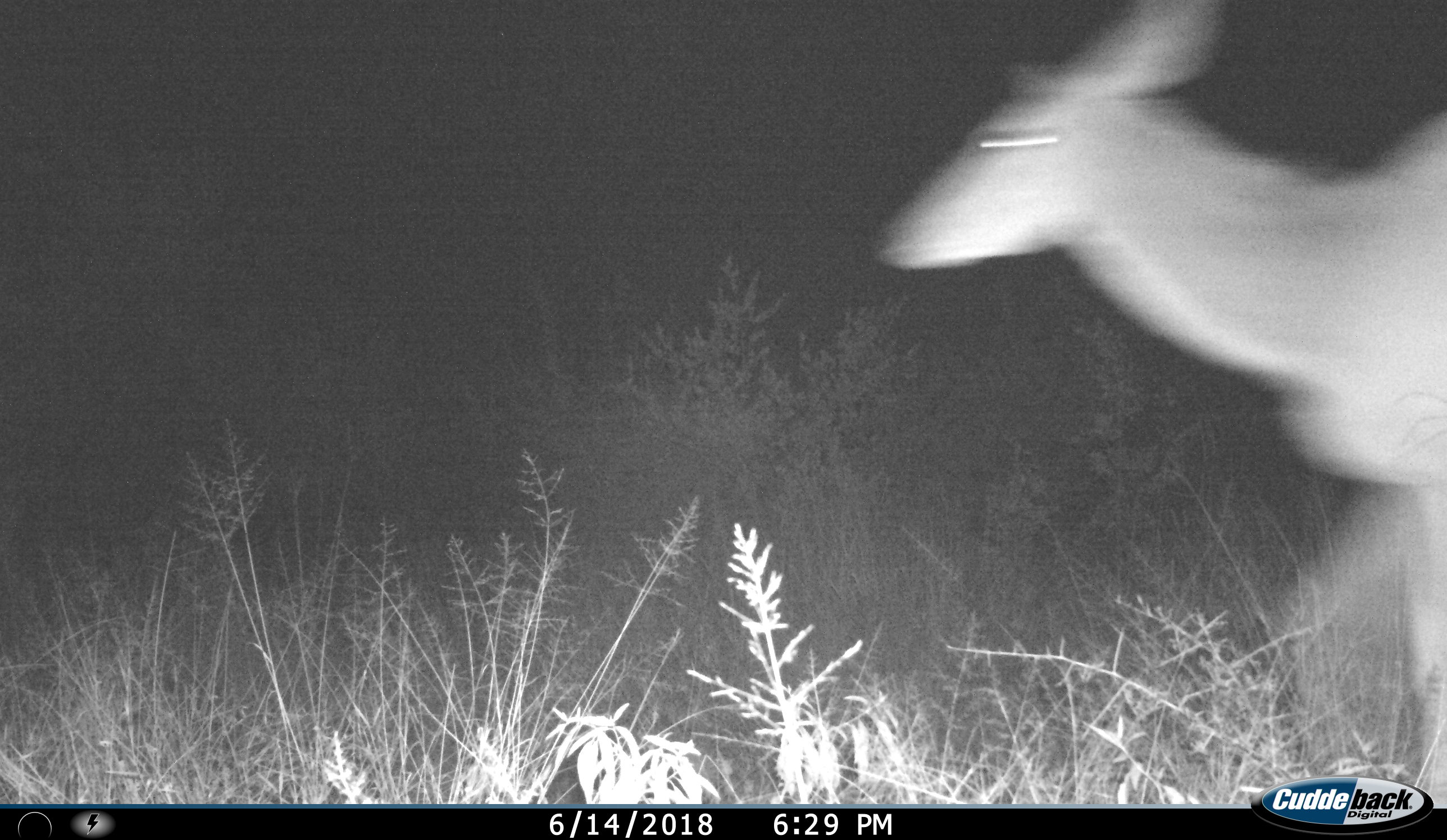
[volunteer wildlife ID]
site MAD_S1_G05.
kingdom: Animalia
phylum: Chordata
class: Mammalia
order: Artiodactyla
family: Bovidae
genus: Aepyceros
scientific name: Aepyceros melampus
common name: impala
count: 1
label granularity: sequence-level